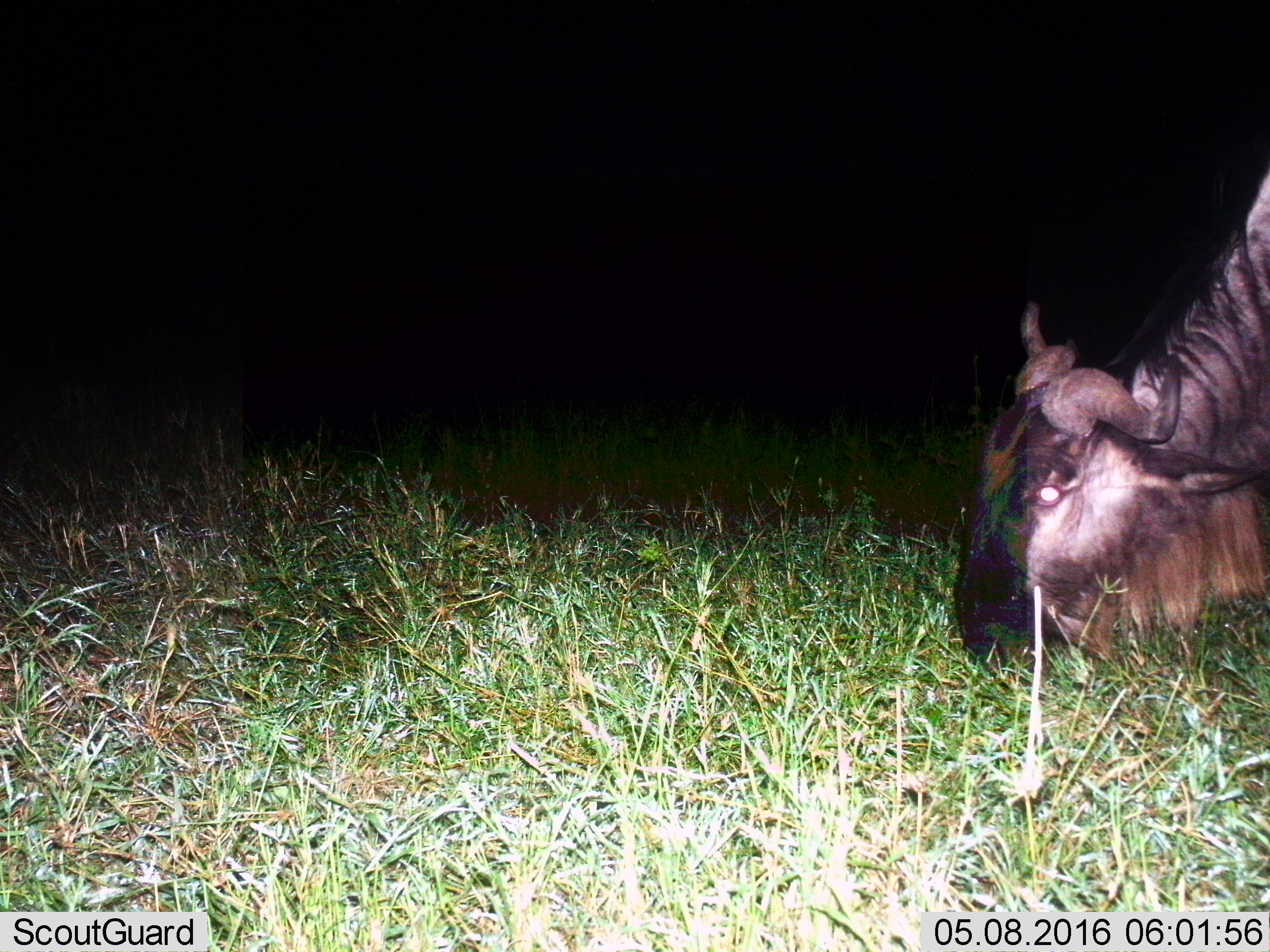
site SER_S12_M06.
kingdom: Animalia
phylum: Chordata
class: Mammalia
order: Artiodactyla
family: Bovidae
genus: Connochaetes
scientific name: Connochaetes taurinus taurinus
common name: blue wildebeest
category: wildebeestblue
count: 1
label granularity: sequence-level